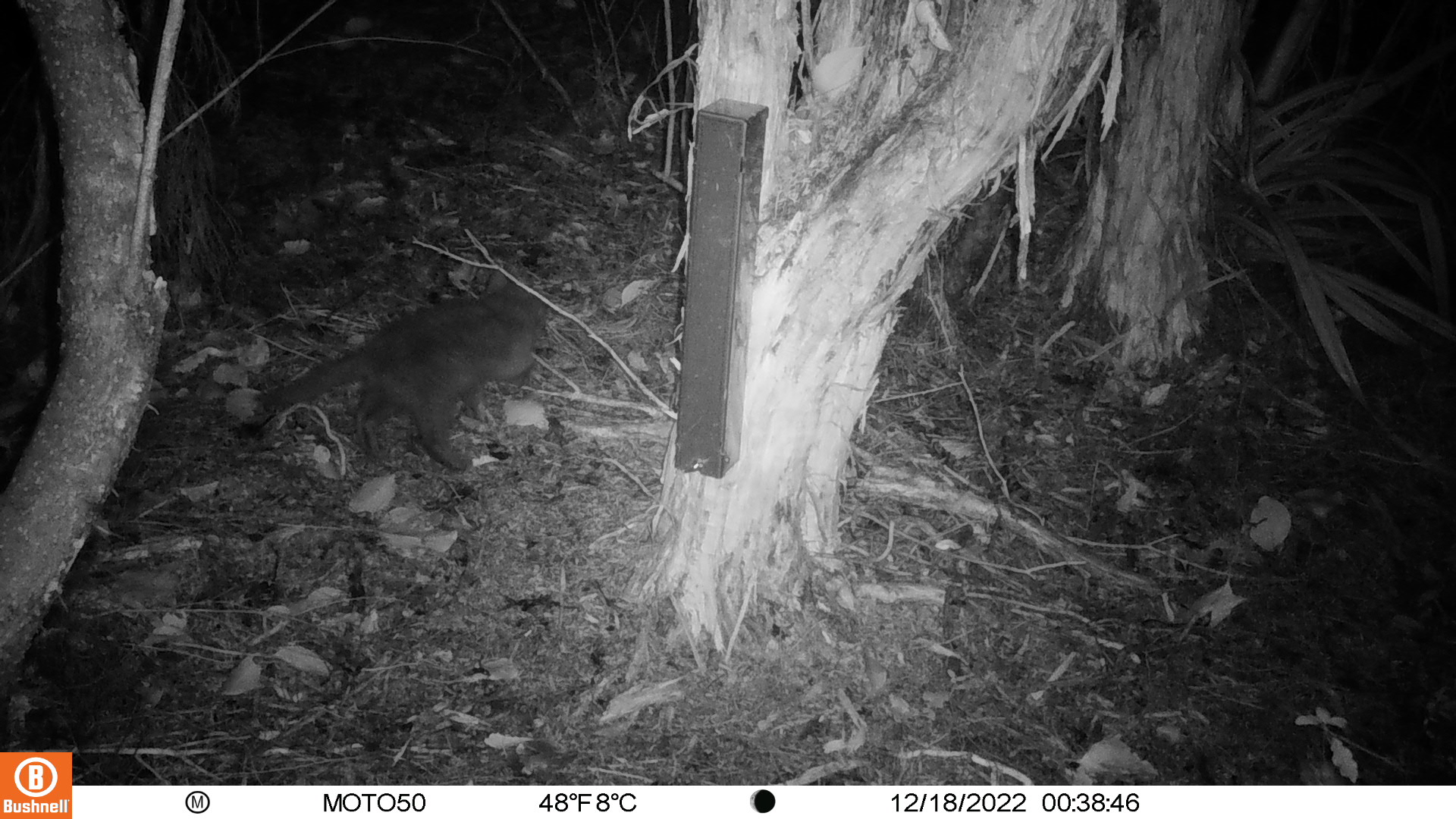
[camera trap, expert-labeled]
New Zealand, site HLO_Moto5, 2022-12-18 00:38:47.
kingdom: Animalia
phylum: Chordata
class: Mammalia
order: Carnivora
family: Felidae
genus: Felis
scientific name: Felis catus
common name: domestic cat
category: cat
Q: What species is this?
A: Cat (domestic cat) (Felis catus).